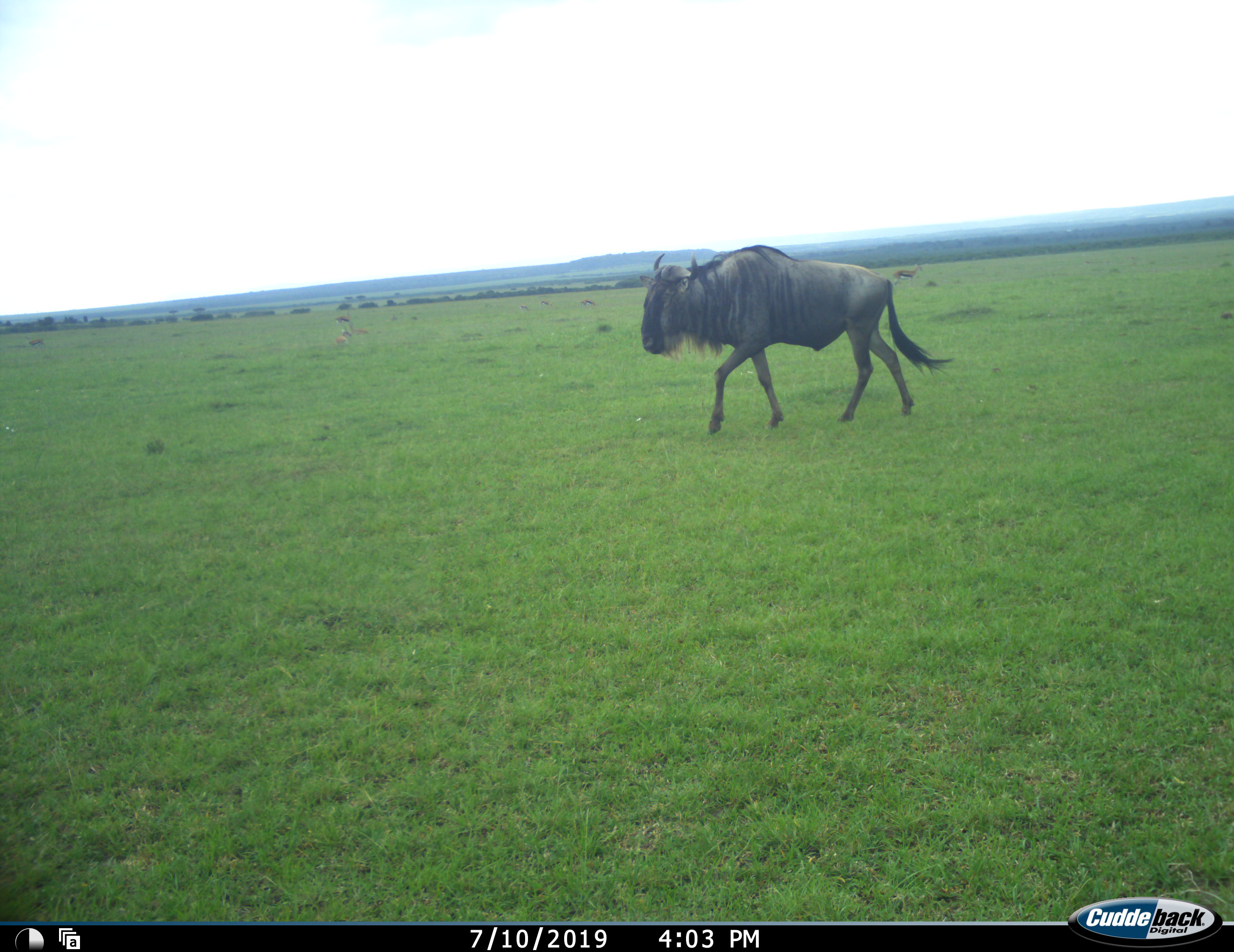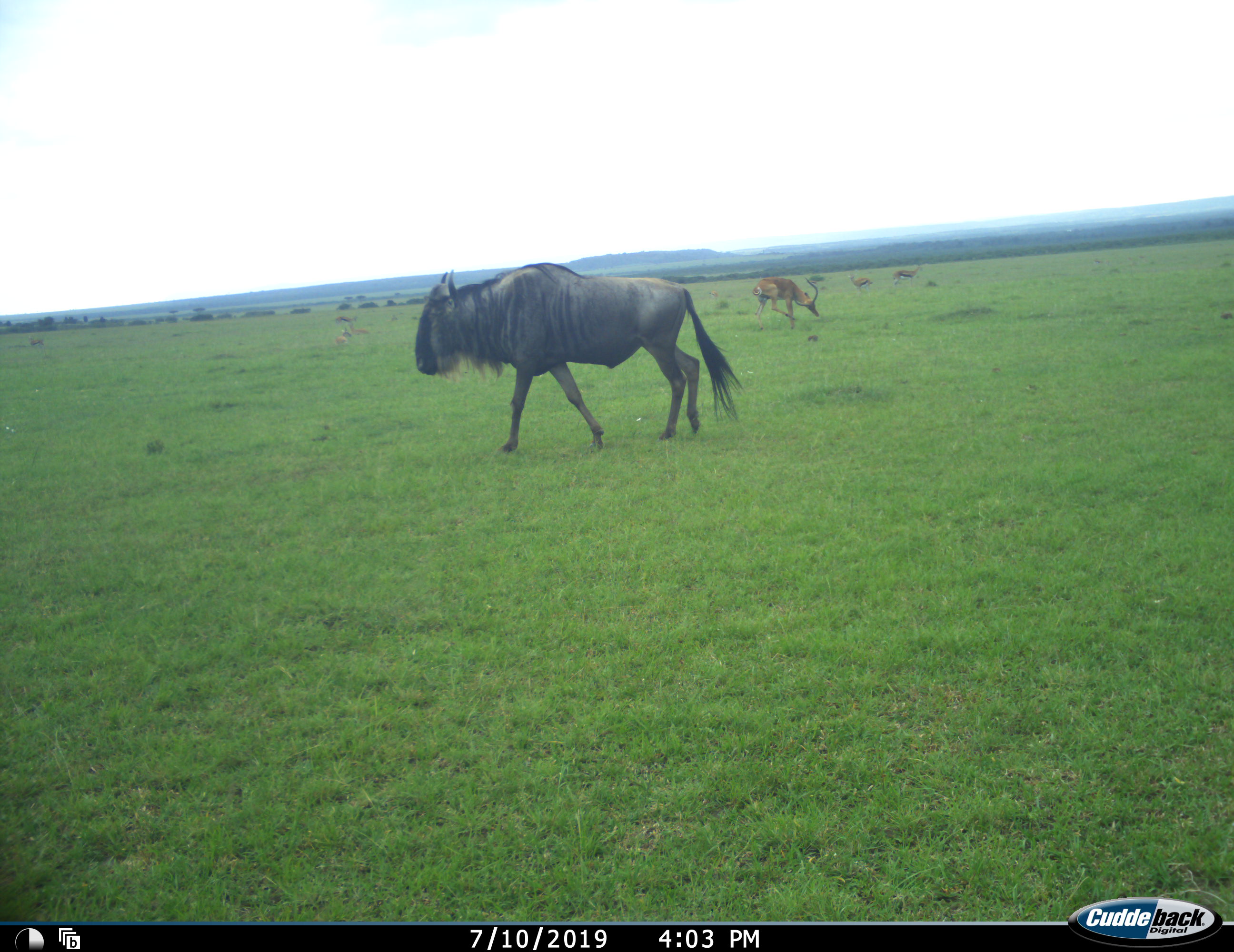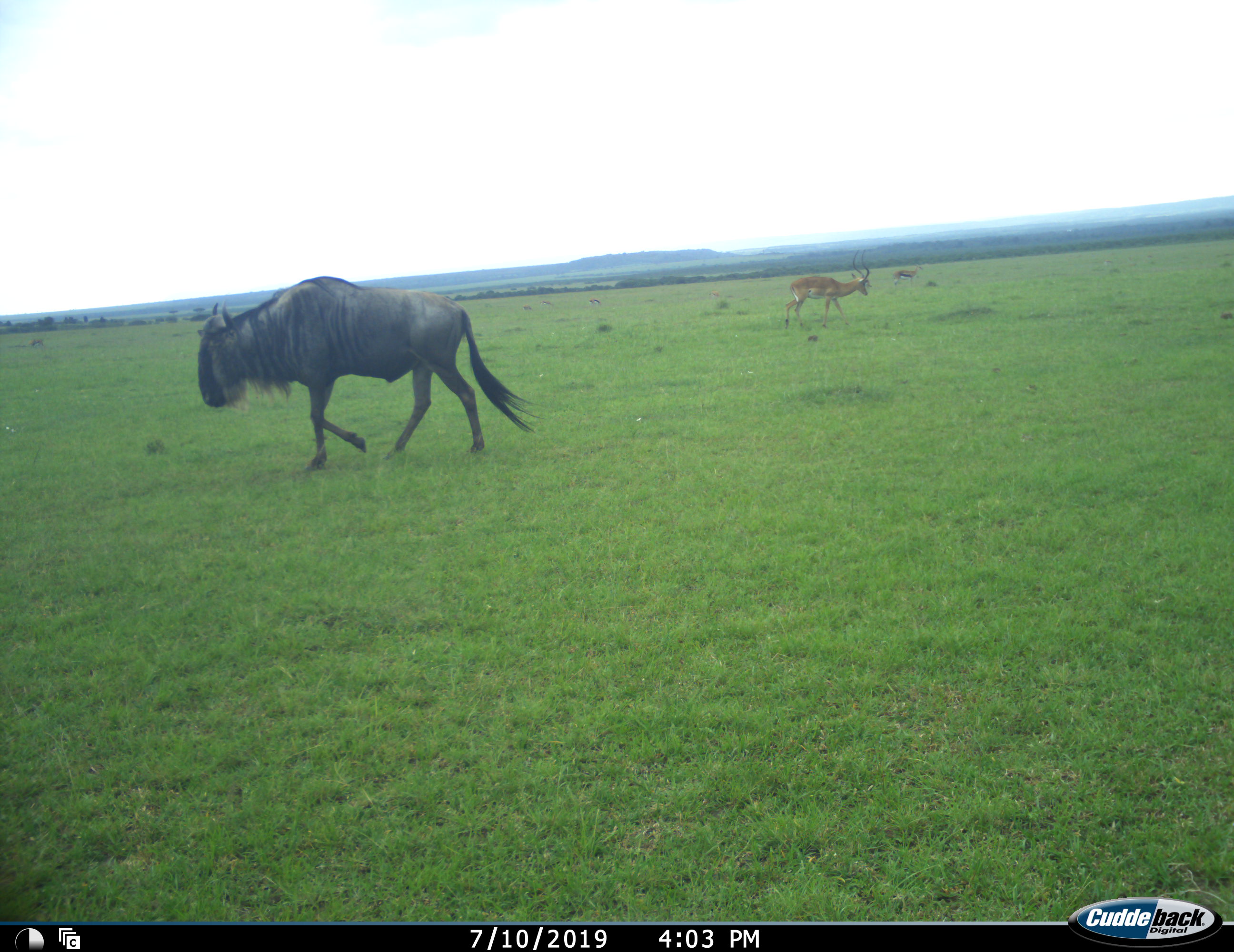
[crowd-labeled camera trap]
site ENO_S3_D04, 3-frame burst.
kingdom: Animalia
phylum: Chordata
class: Mammalia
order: Artiodactyla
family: Bovidae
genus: Aepyceros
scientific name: Aepyceros melampus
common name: impala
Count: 1.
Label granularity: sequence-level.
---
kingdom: Animalia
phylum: Chordata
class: Mammalia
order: Artiodactyla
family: Bovidae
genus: Connochaetes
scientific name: Connochaetes taurinus taurinus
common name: blue wildebeest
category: wildebeestblue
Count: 1.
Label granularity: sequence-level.